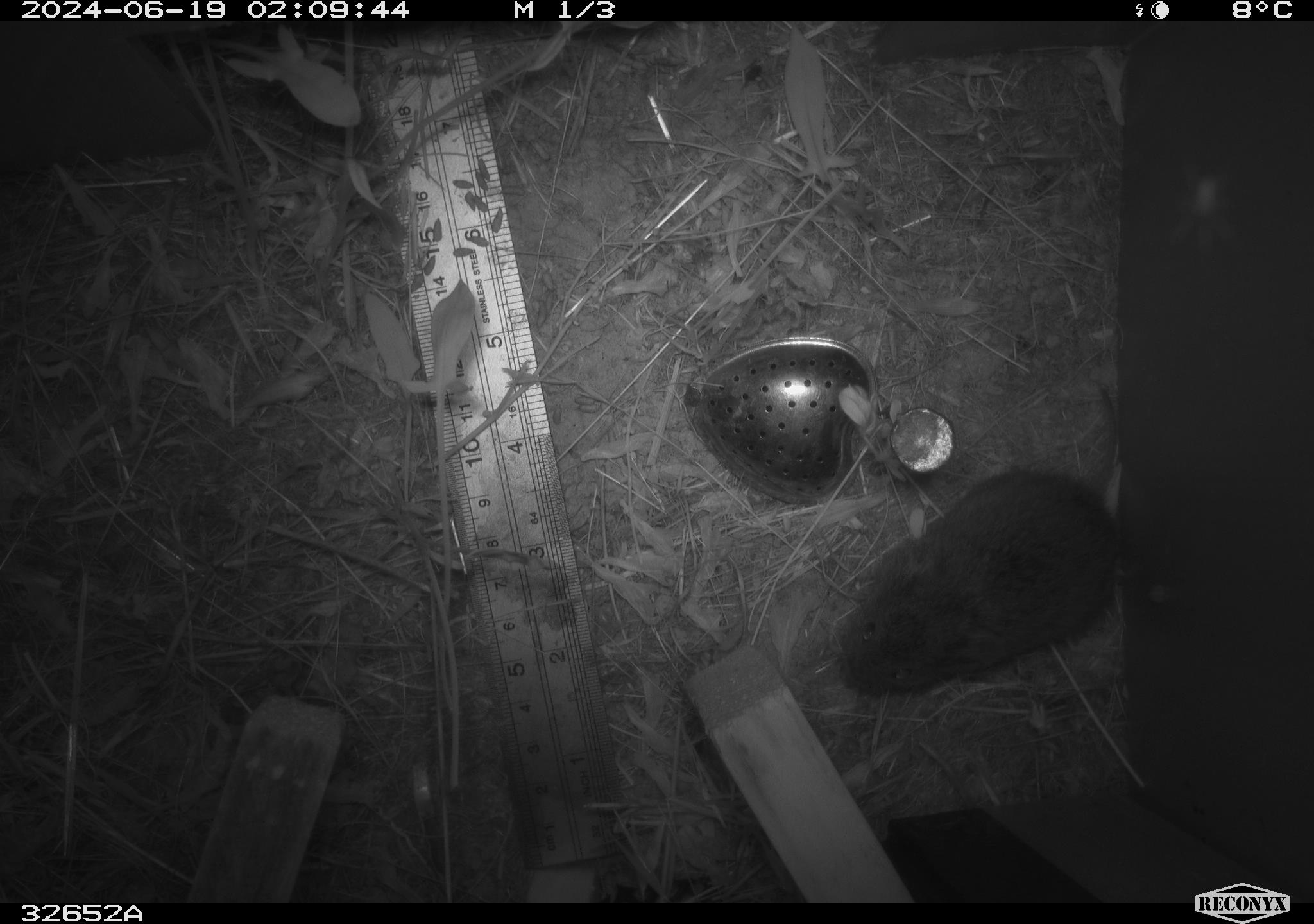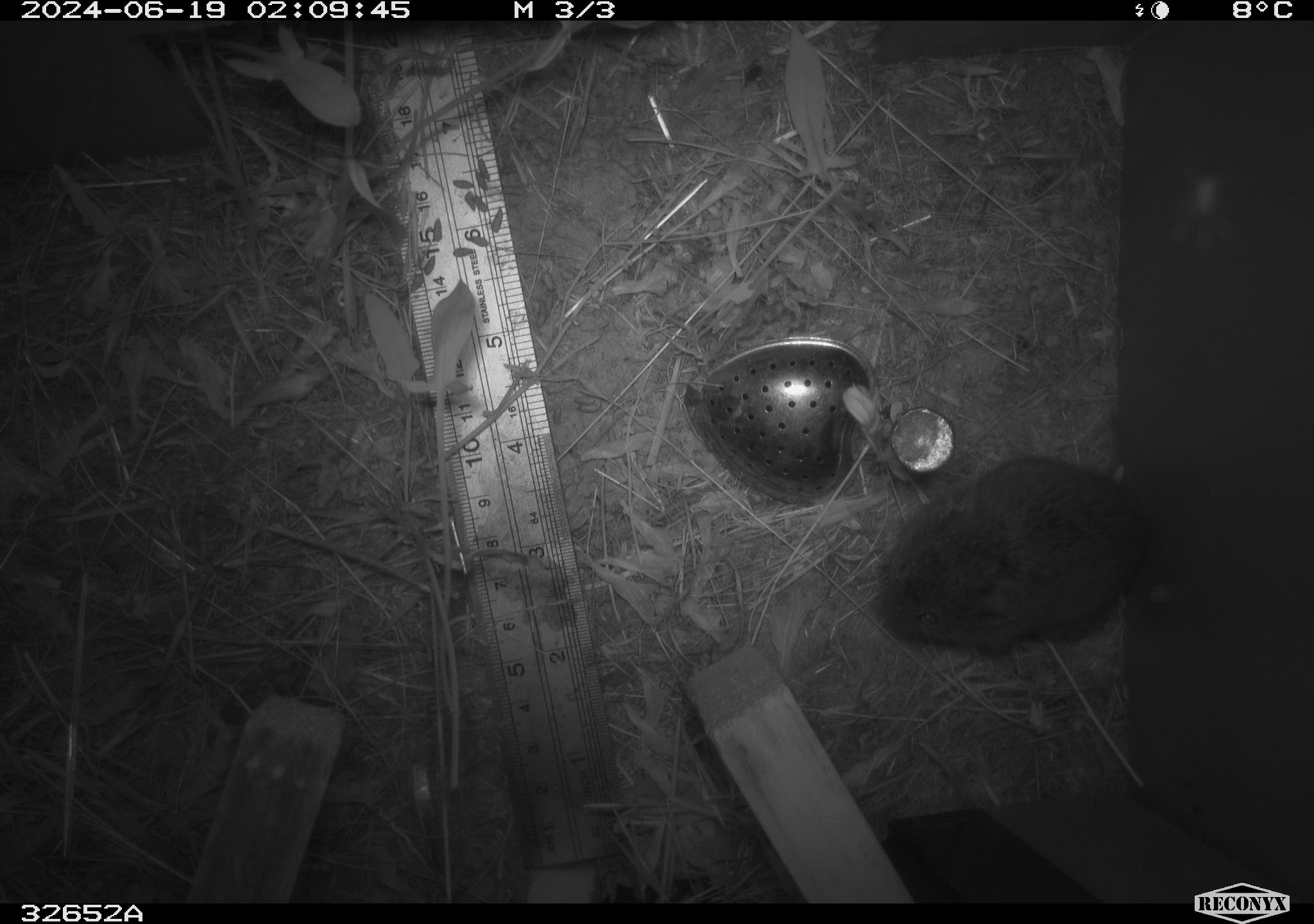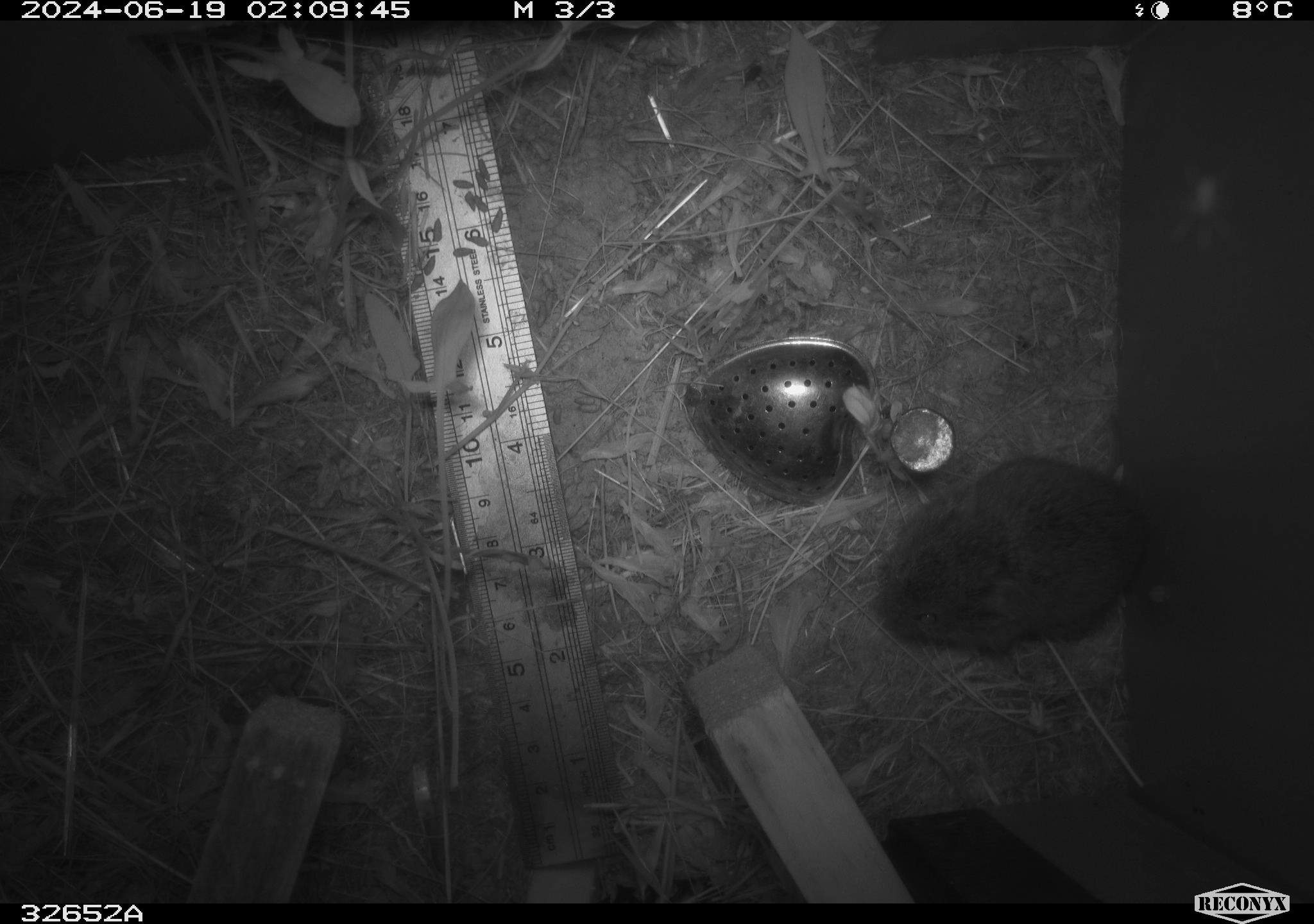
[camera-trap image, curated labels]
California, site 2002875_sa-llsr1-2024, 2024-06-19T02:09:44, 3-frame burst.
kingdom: Animalia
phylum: Chordata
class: Mammalia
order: Rodentia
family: Cricetidae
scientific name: Arvicolinae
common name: voles, lemmings, and muskrats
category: arvicolinae subfamily